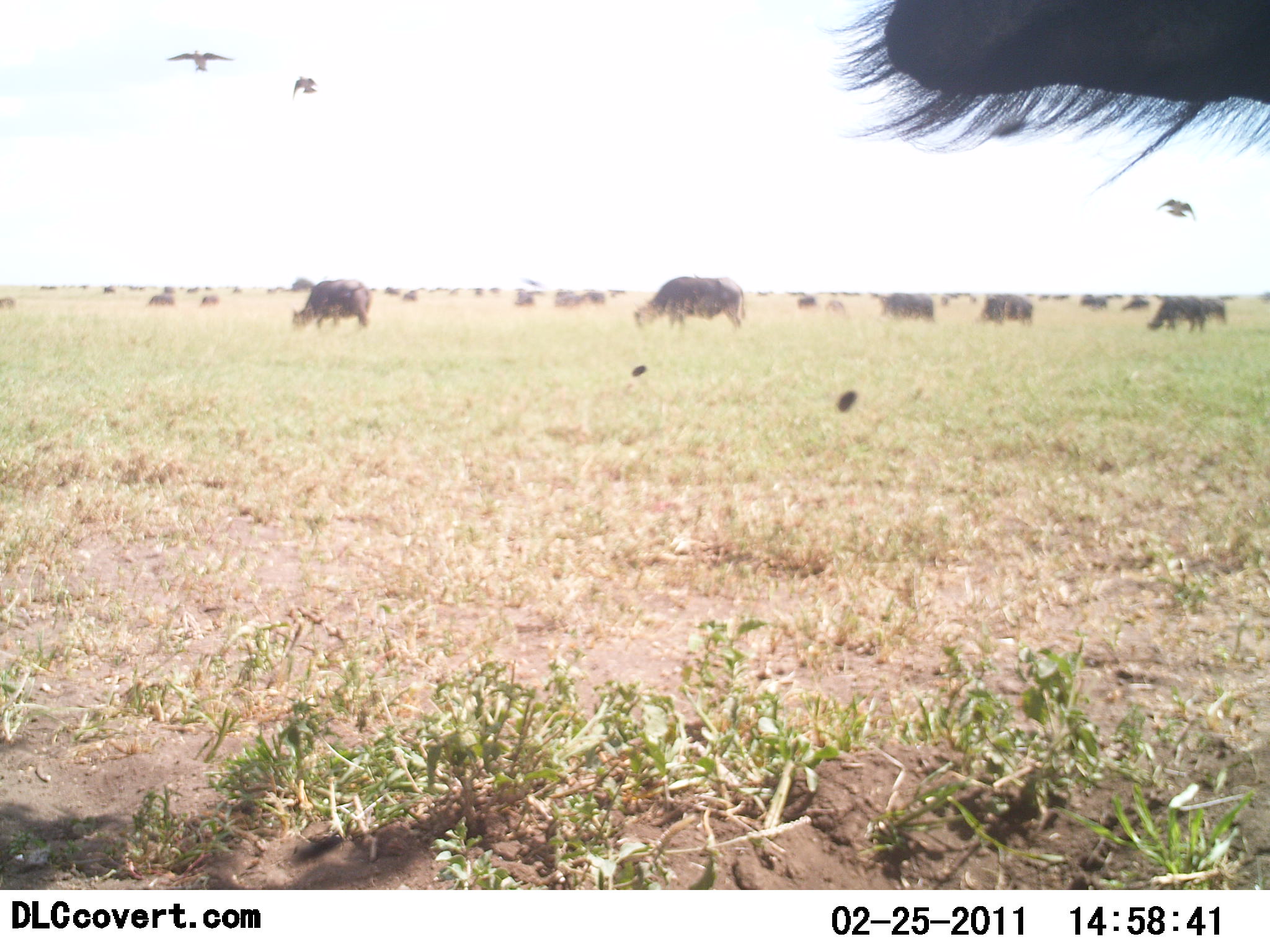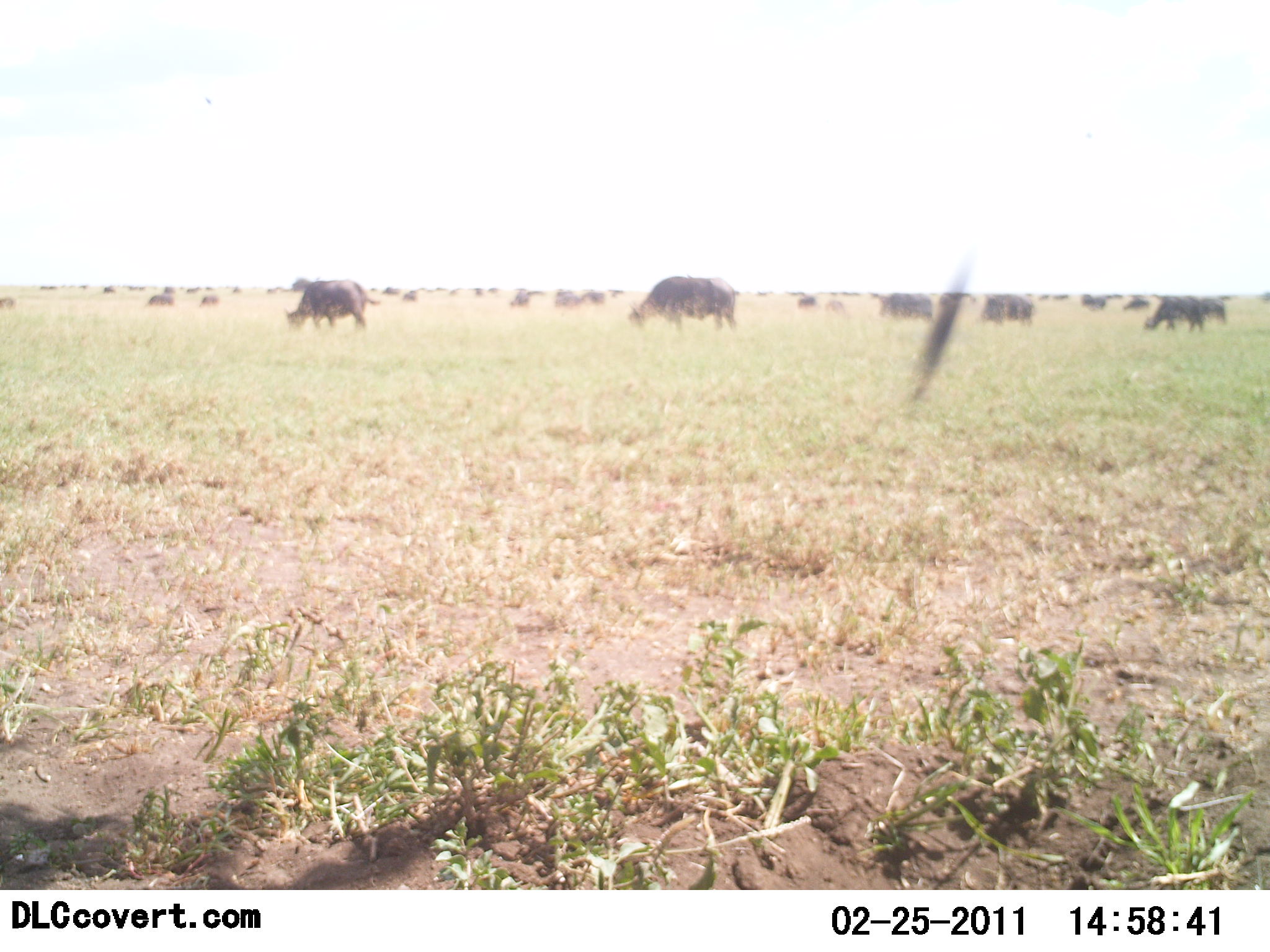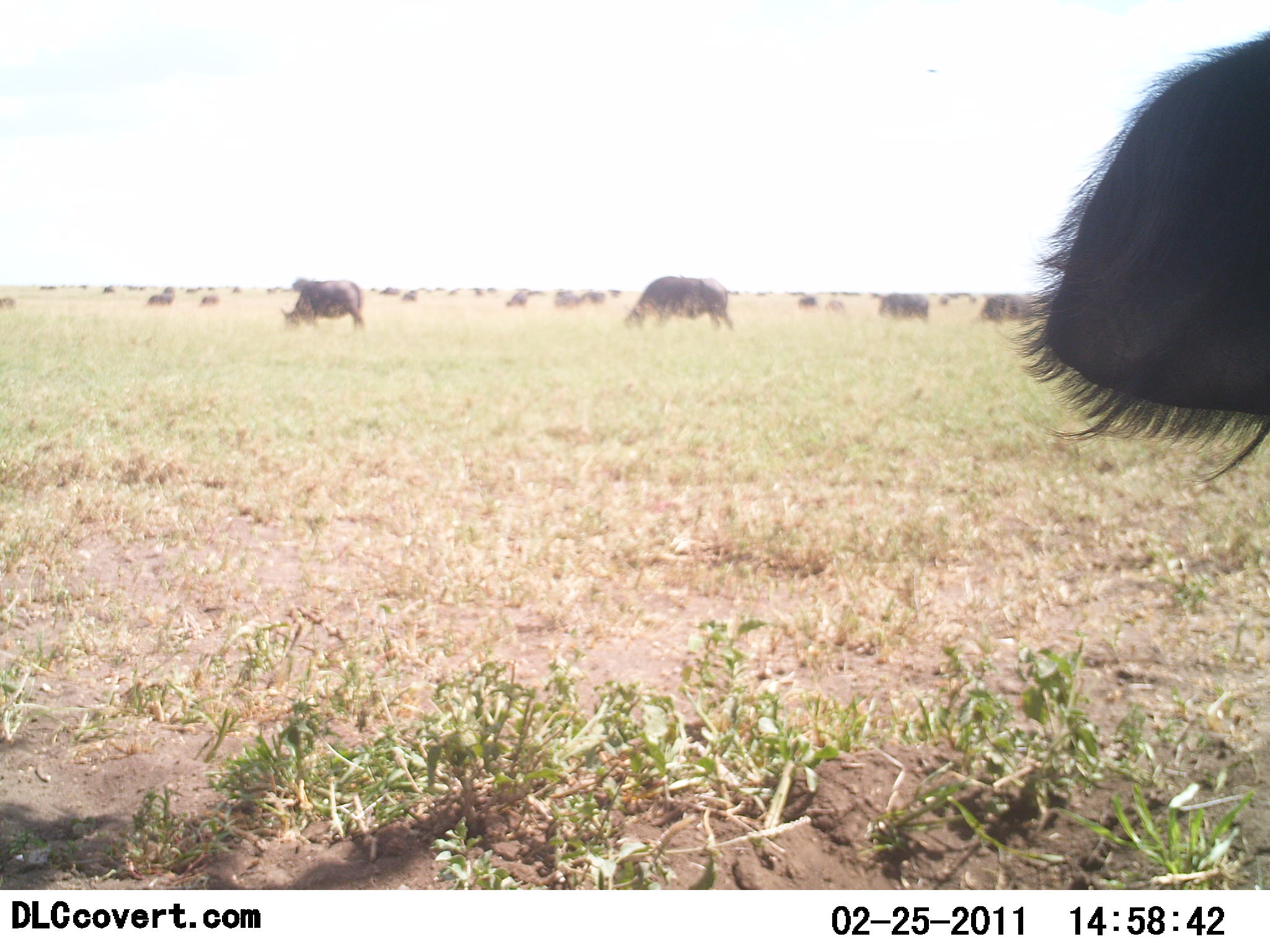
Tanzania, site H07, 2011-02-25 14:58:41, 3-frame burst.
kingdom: Animalia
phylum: Chordata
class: Mammalia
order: Artiodactyla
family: Bovidae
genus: Syncerus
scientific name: Syncerus caffer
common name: cape buffalo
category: buffalo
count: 11-50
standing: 29%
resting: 0%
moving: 43%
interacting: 0%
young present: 0%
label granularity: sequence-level